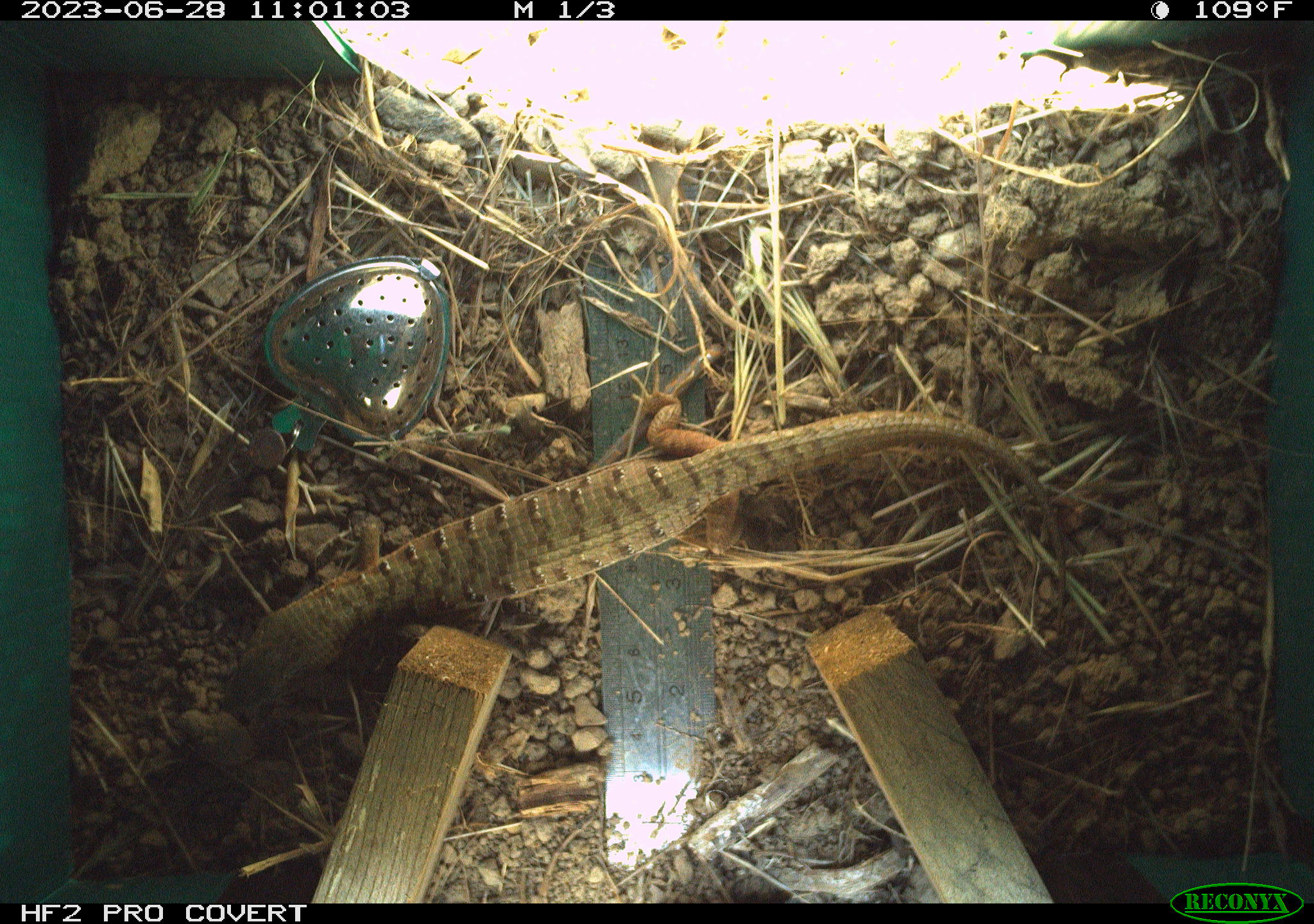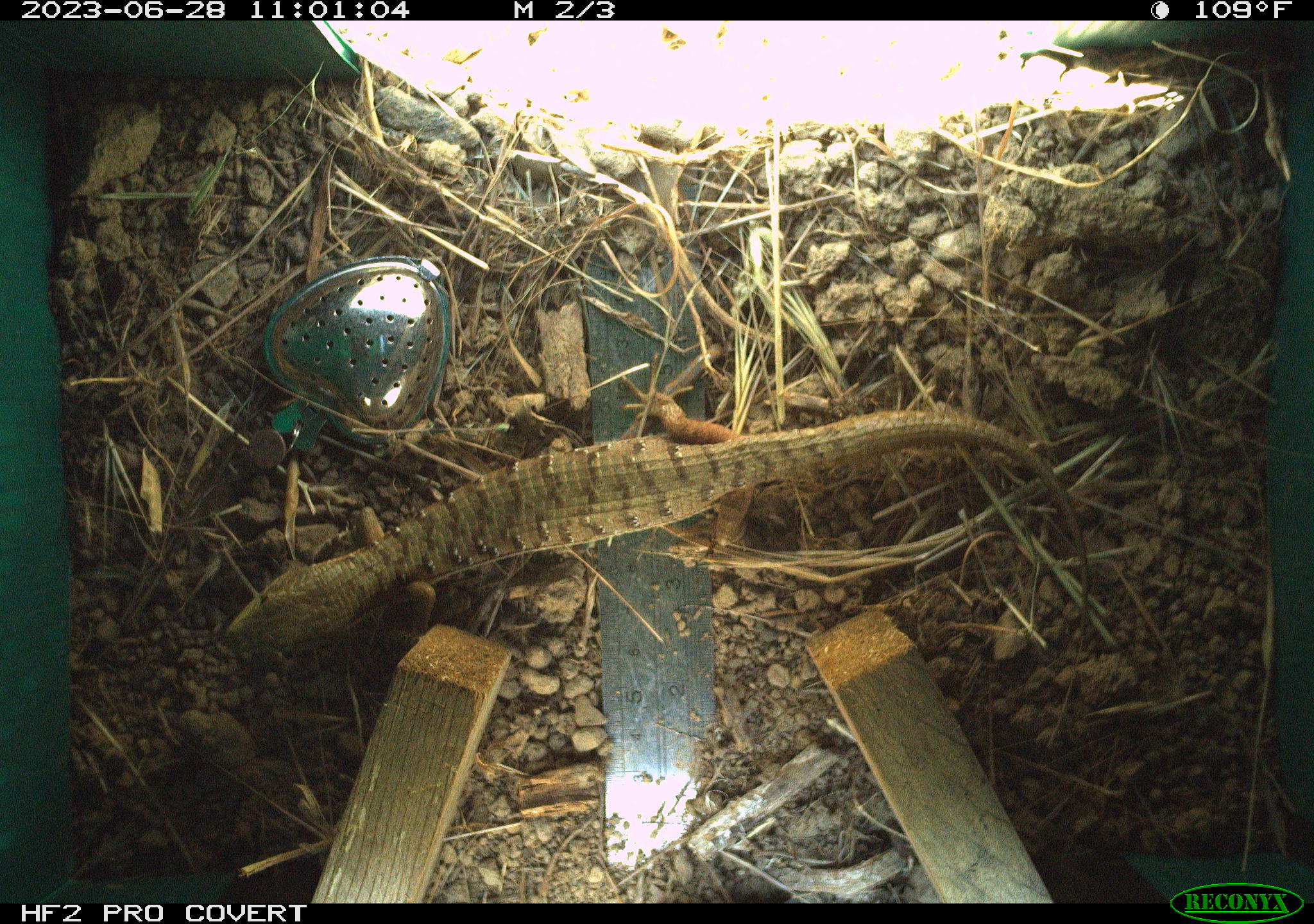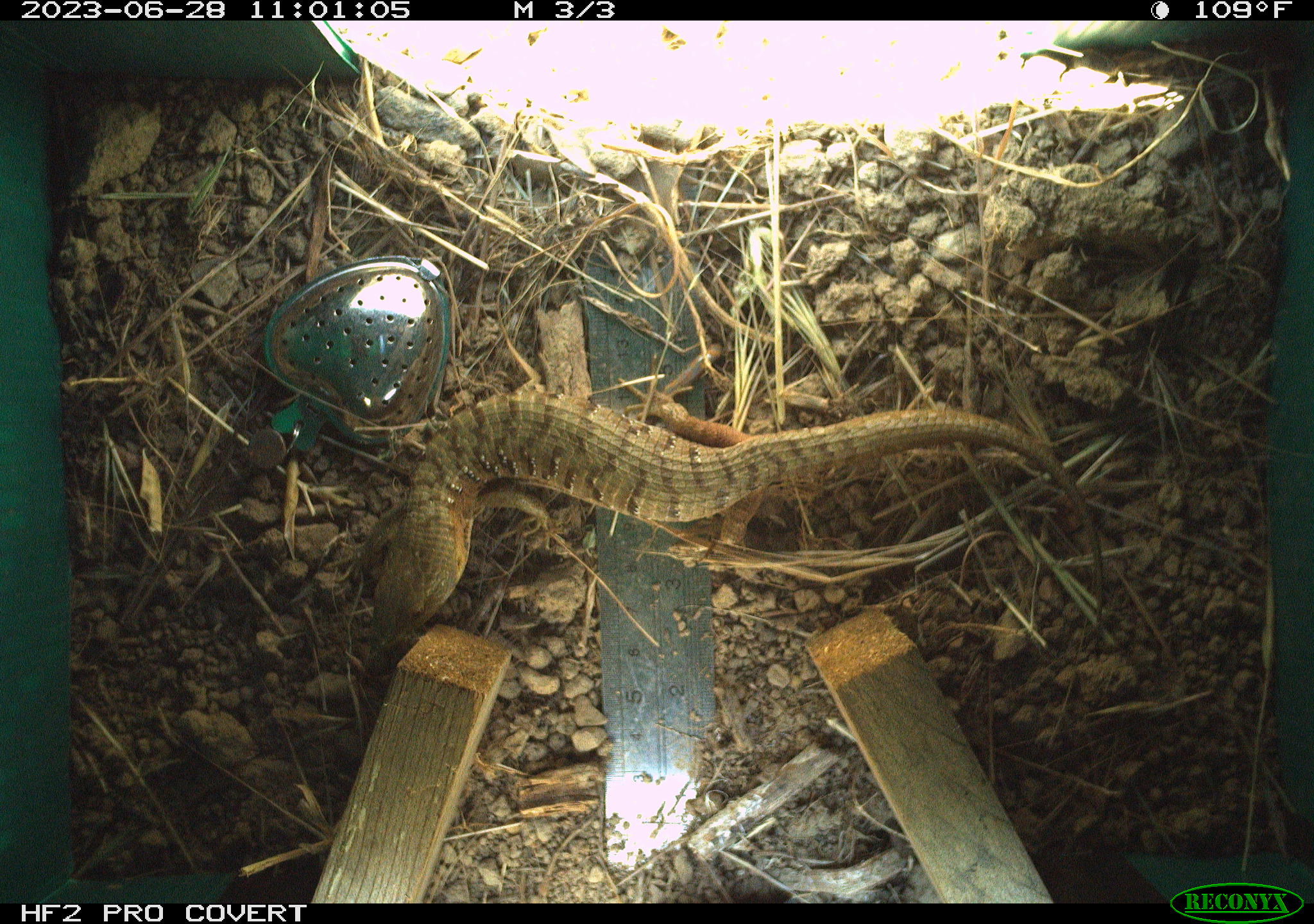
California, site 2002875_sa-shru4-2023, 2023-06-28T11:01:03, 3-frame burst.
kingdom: Animalia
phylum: Chordata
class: Reptilia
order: Squamata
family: Anguidae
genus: Elgaria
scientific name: Elgaria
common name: alligator lizards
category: elgaria species